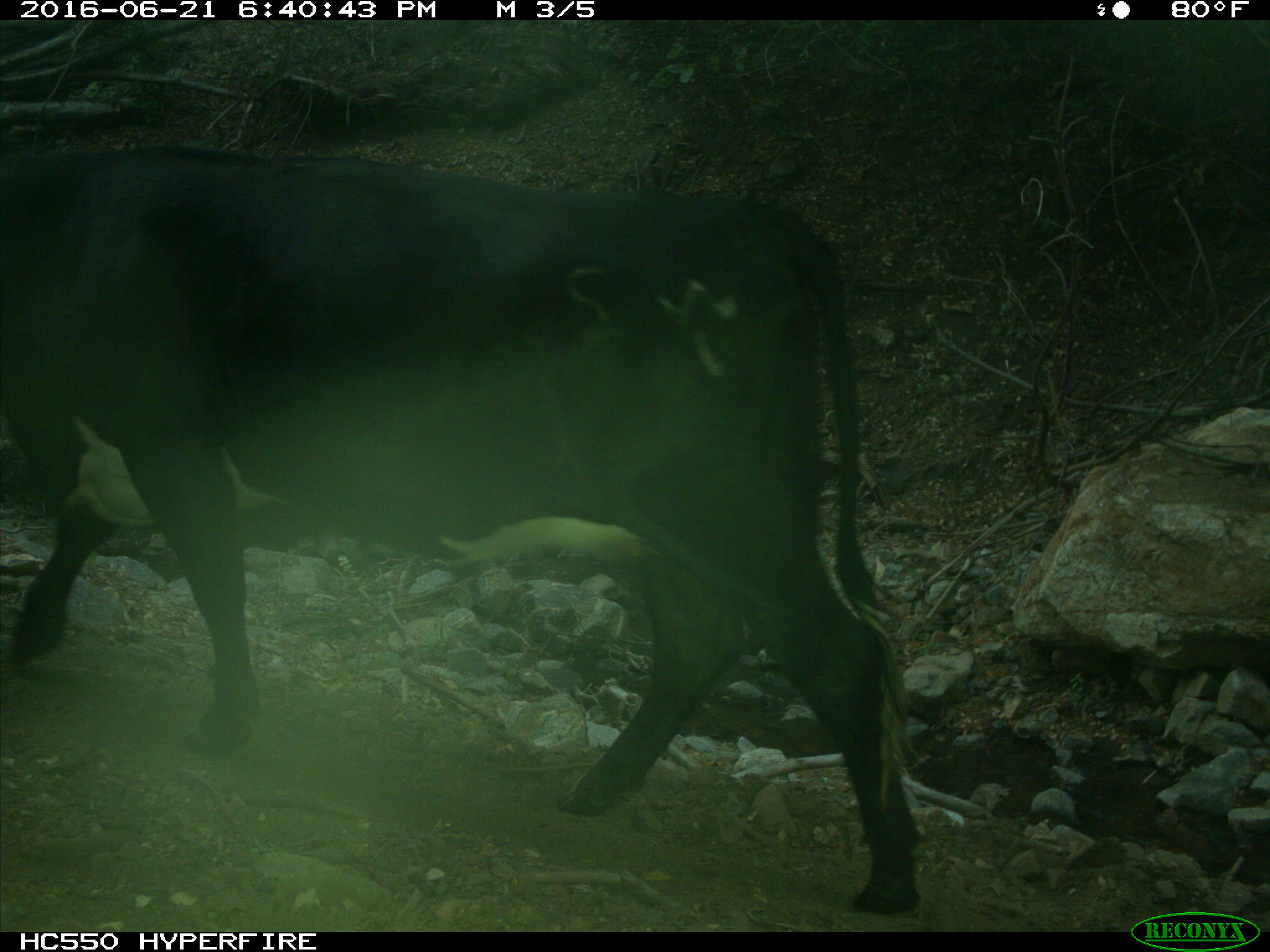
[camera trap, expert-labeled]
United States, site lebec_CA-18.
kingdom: Animalia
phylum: Chordata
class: Mammalia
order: Artiodactyla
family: Bovidae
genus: Bos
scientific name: Bos taurus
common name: domestic cow